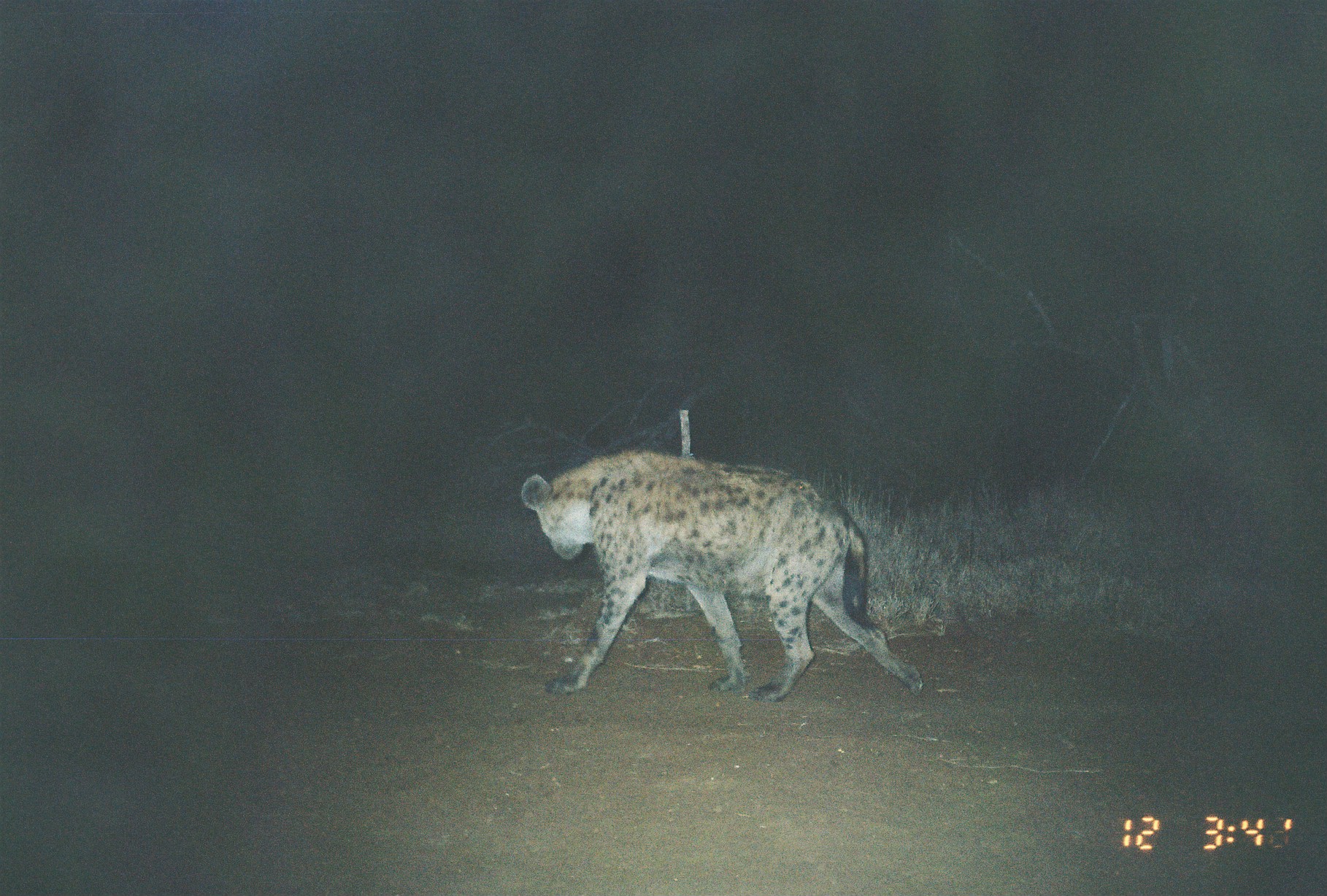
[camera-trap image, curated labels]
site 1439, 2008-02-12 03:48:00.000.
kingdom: Animalia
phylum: Chordata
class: Mammalia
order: Carnivora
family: Hyaenidae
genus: Crocuta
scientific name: Crocuta crocuta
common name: spotted hyena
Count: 1.